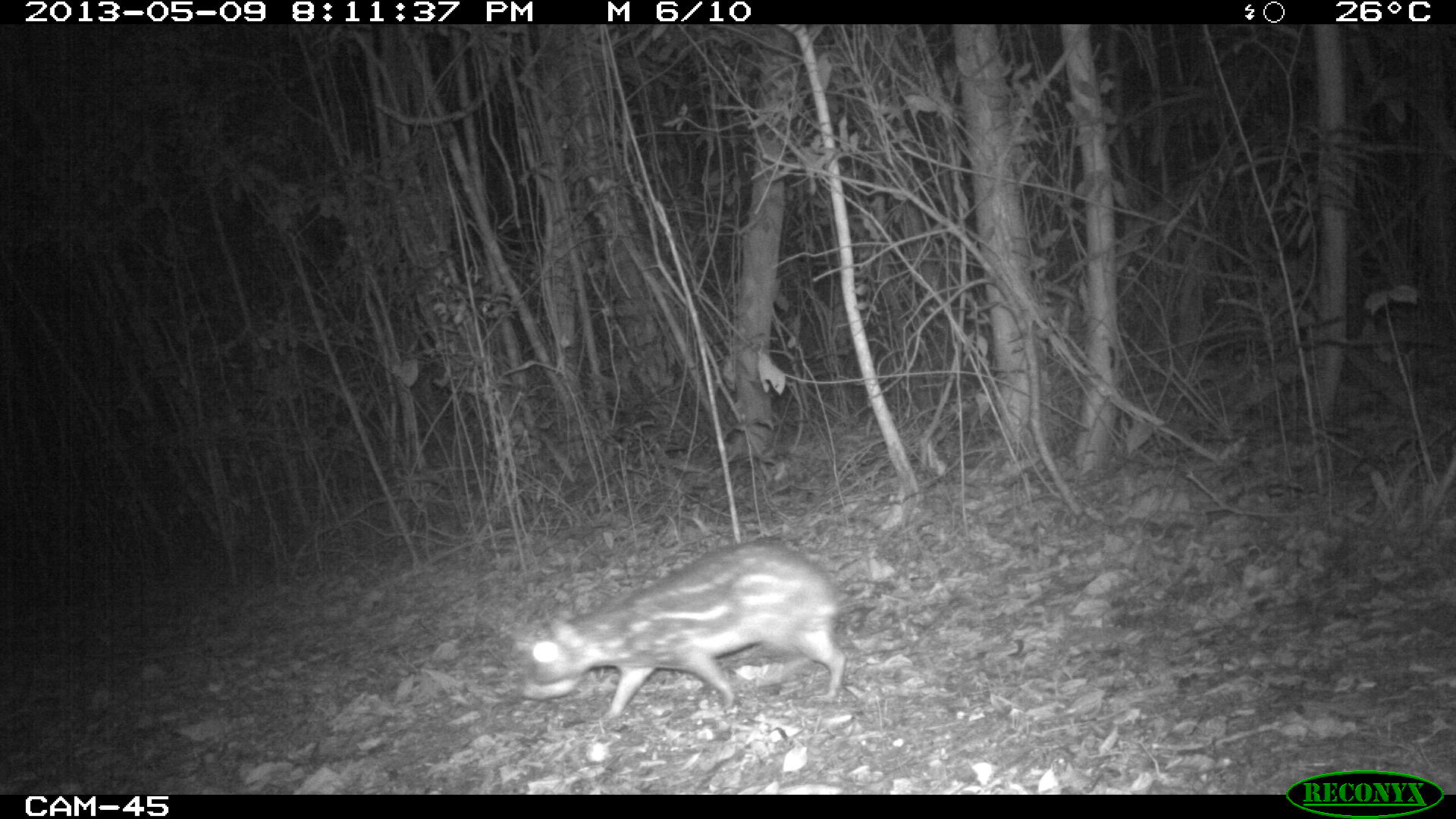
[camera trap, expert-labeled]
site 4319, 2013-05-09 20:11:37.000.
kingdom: Animalia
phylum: Chordata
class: Mammalia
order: Rodentia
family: Cuniculidae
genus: Cuniculus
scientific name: Cuniculus paca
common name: lowland paca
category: agouti paca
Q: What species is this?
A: Agouti paca (lowland paca) (Cuniculus paca).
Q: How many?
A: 1.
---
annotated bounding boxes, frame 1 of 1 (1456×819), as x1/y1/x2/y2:
agouti paca: 521/539/844/717